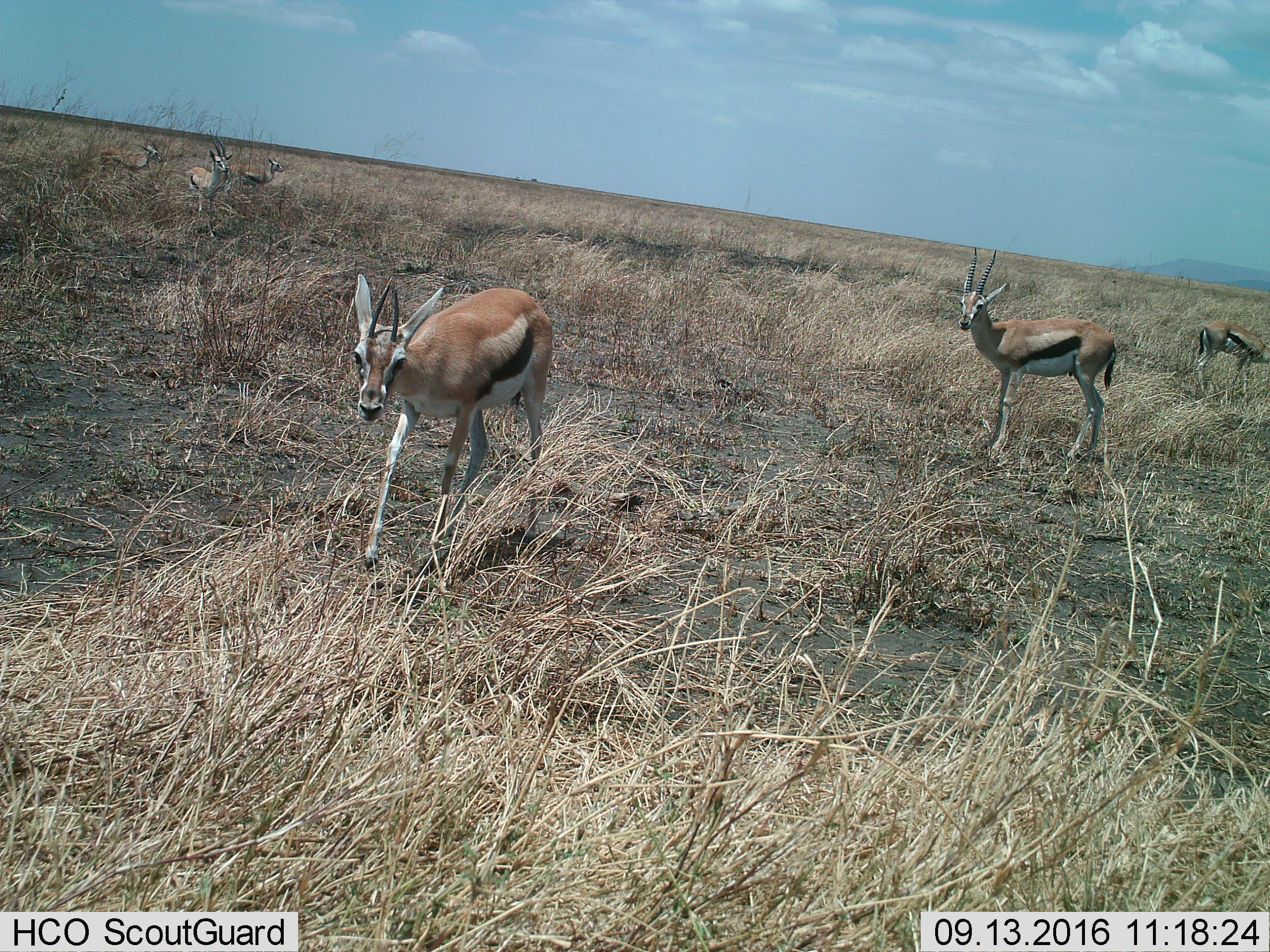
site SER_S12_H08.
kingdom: Animalia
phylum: Chordata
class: Mammalia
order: Artiodactyla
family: Bovidae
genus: Eudorcas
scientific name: Eudorcas thomsonii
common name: thomson's gazelle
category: gazellethomsons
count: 6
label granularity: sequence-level